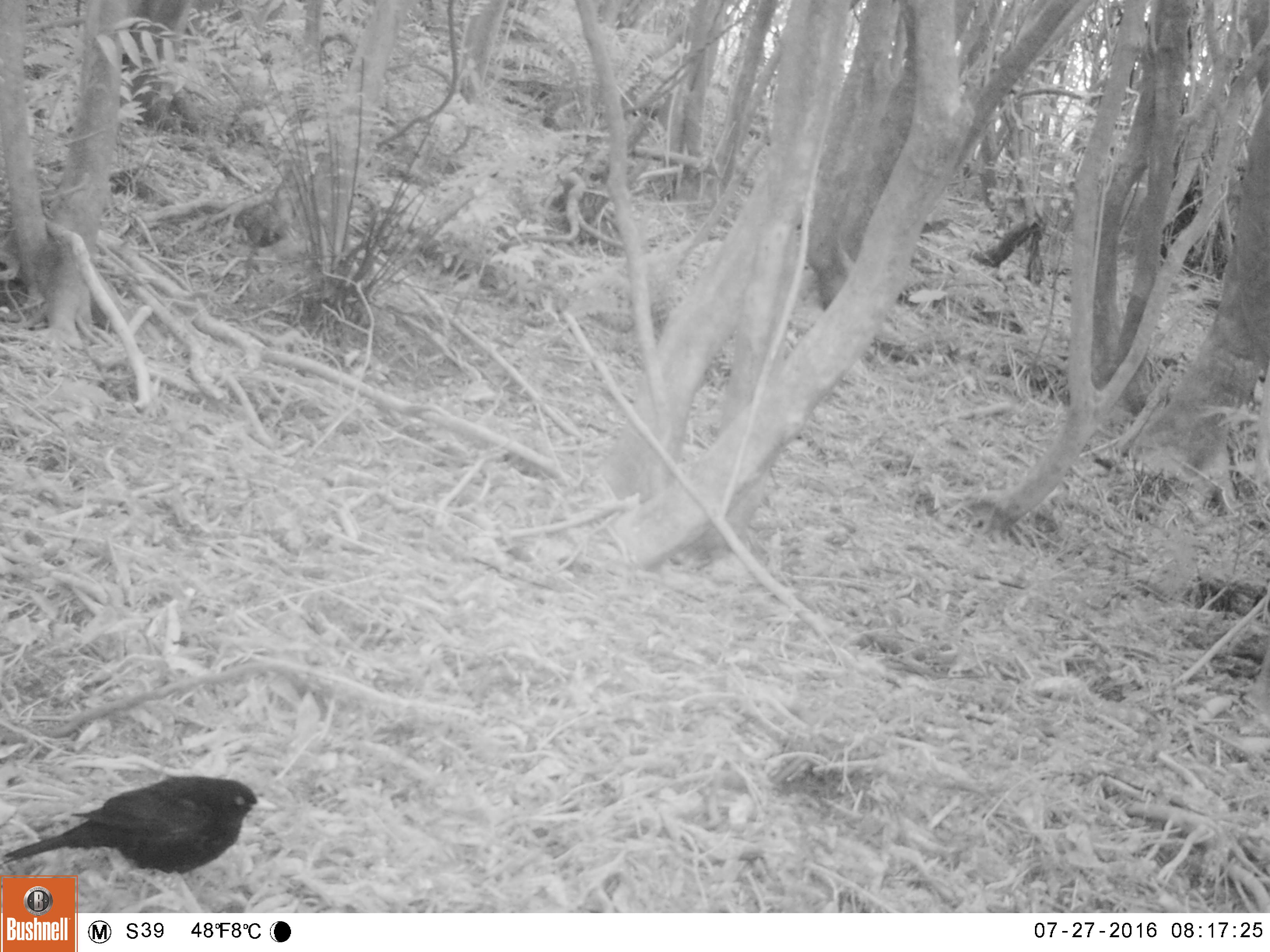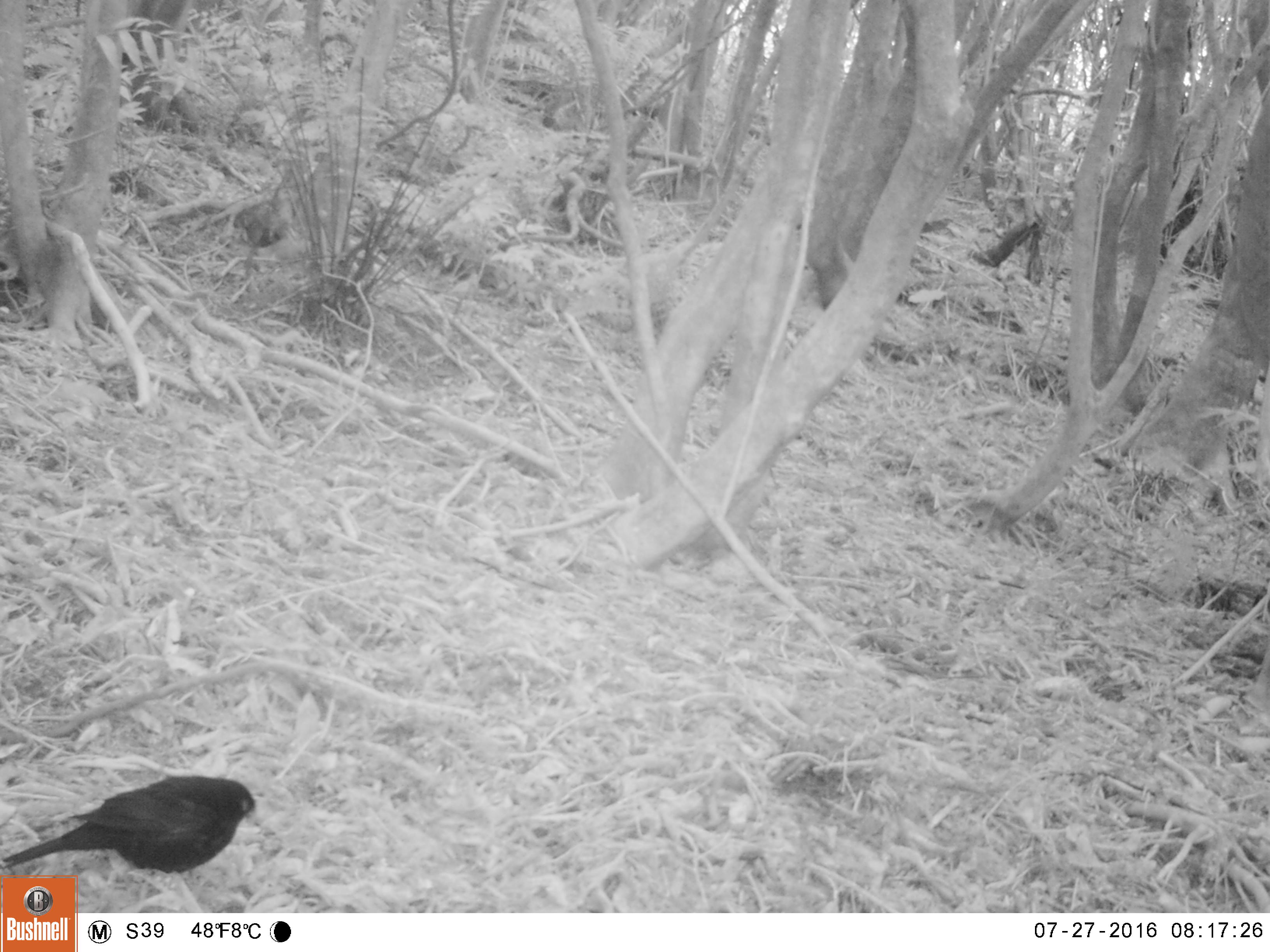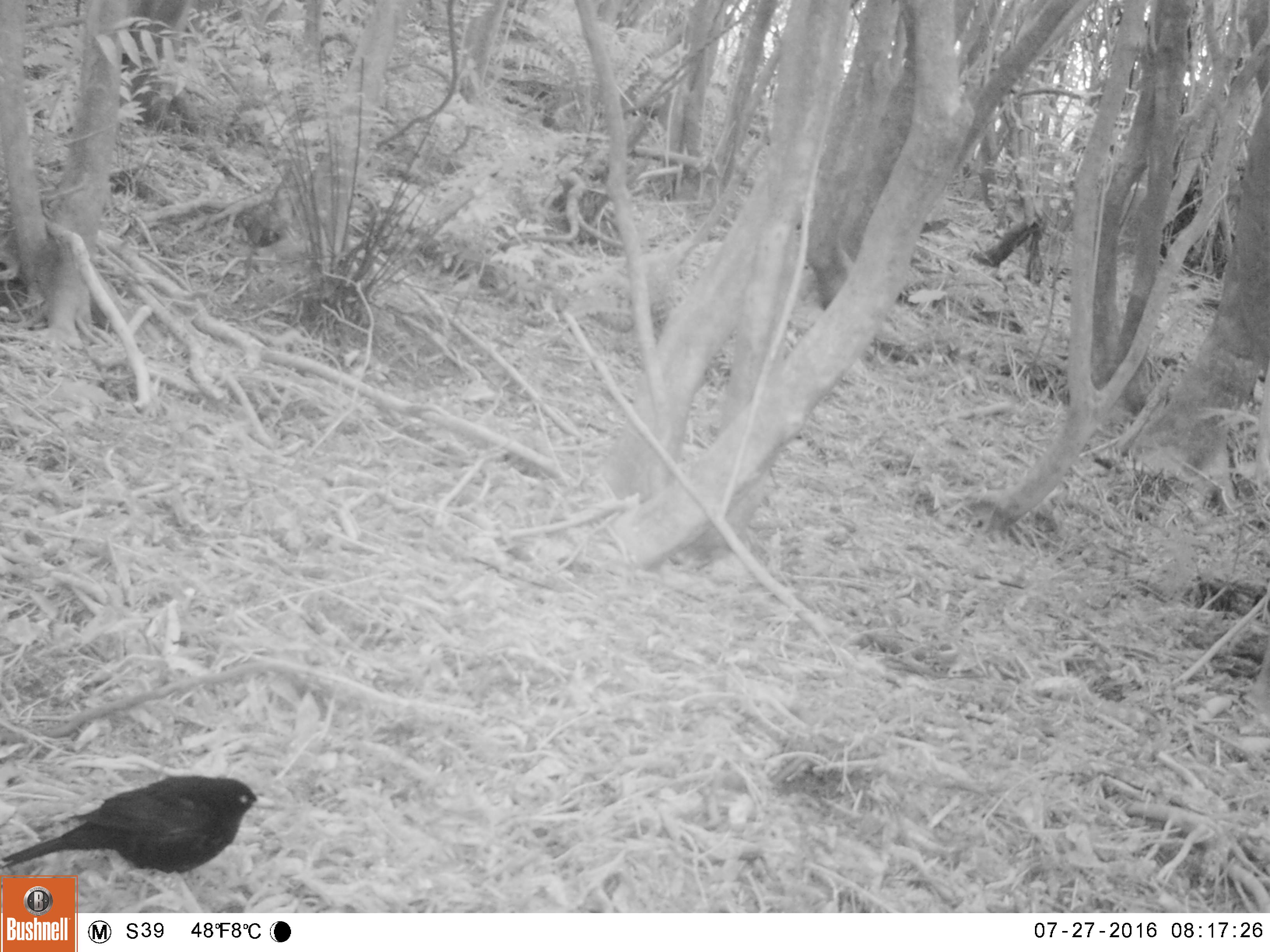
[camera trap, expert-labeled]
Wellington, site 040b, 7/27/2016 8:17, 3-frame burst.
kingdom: Animalia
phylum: Chordata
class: Aves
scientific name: Aves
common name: bird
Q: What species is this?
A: Bird (Aves).